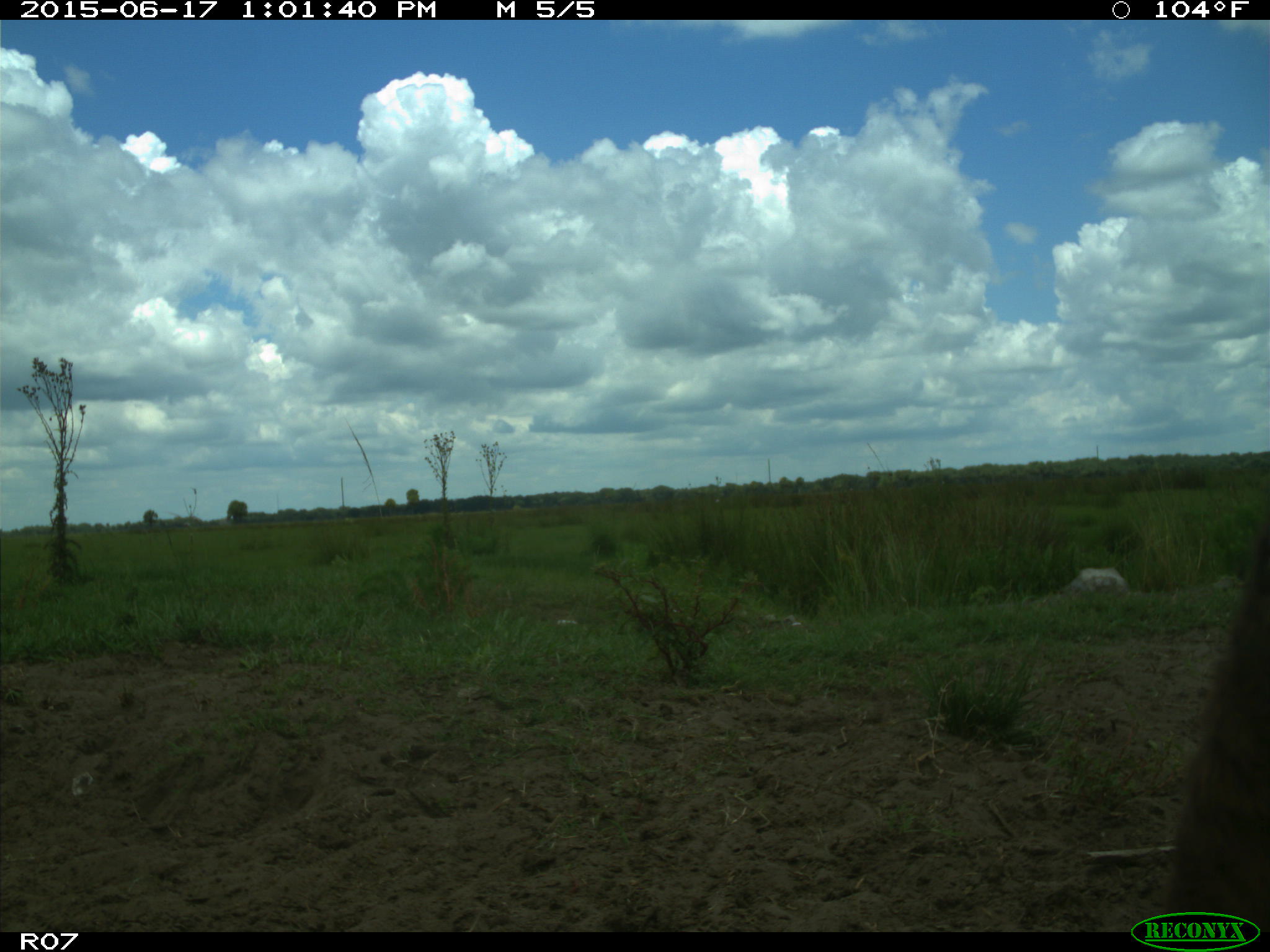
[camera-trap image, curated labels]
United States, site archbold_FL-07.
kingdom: Animalia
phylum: Chordata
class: Mammalia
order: Artiodactyla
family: Bovidae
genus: Bos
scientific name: Bos taurus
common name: domestic cow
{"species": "Bos taurus (domestic cow)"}